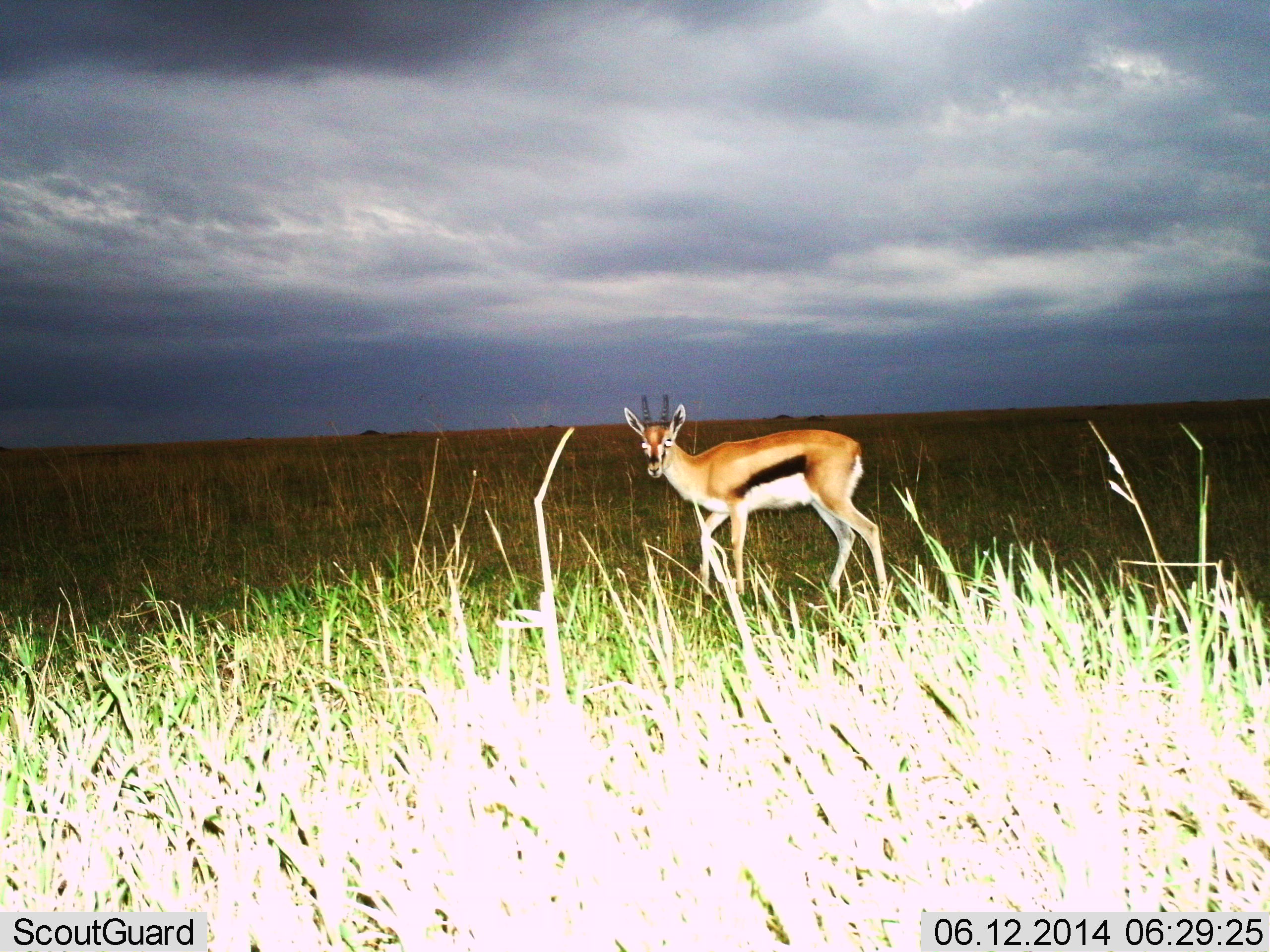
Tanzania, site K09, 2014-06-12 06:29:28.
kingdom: Animalia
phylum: Chordata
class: Mammalia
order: Artiodactyla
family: Bovidae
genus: Eudorcas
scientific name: Eudorcas thomsonii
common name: thomson's gazelle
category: gazellethomsons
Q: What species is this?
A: Gazellethomsons (thomson's gazelle) (Eudorcas thomsonii).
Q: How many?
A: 1.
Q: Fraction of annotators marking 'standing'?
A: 40%.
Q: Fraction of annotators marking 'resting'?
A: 0%.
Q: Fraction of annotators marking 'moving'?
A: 60%.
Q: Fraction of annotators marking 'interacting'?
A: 0%.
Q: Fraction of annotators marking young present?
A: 0%.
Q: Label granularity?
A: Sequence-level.